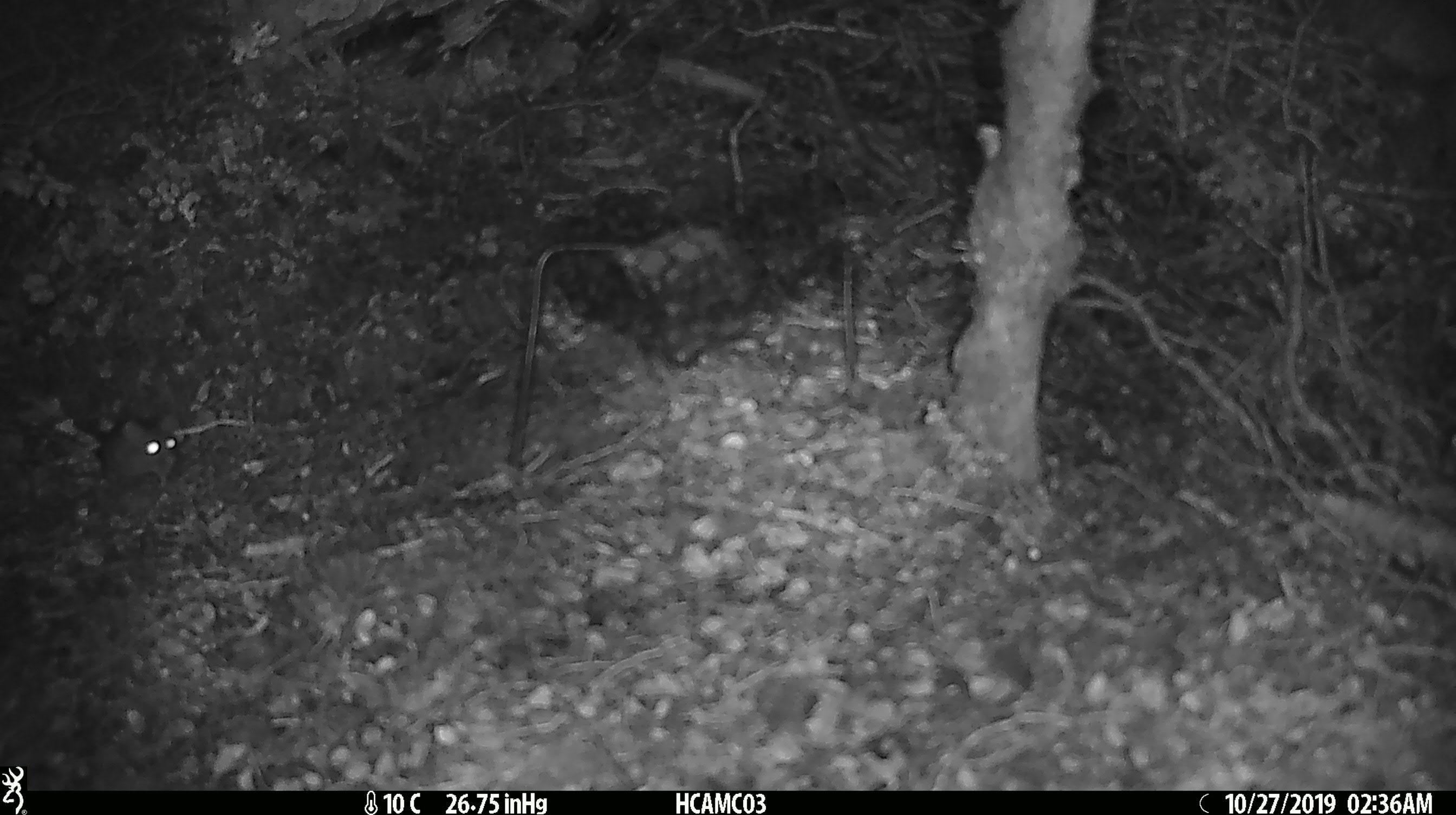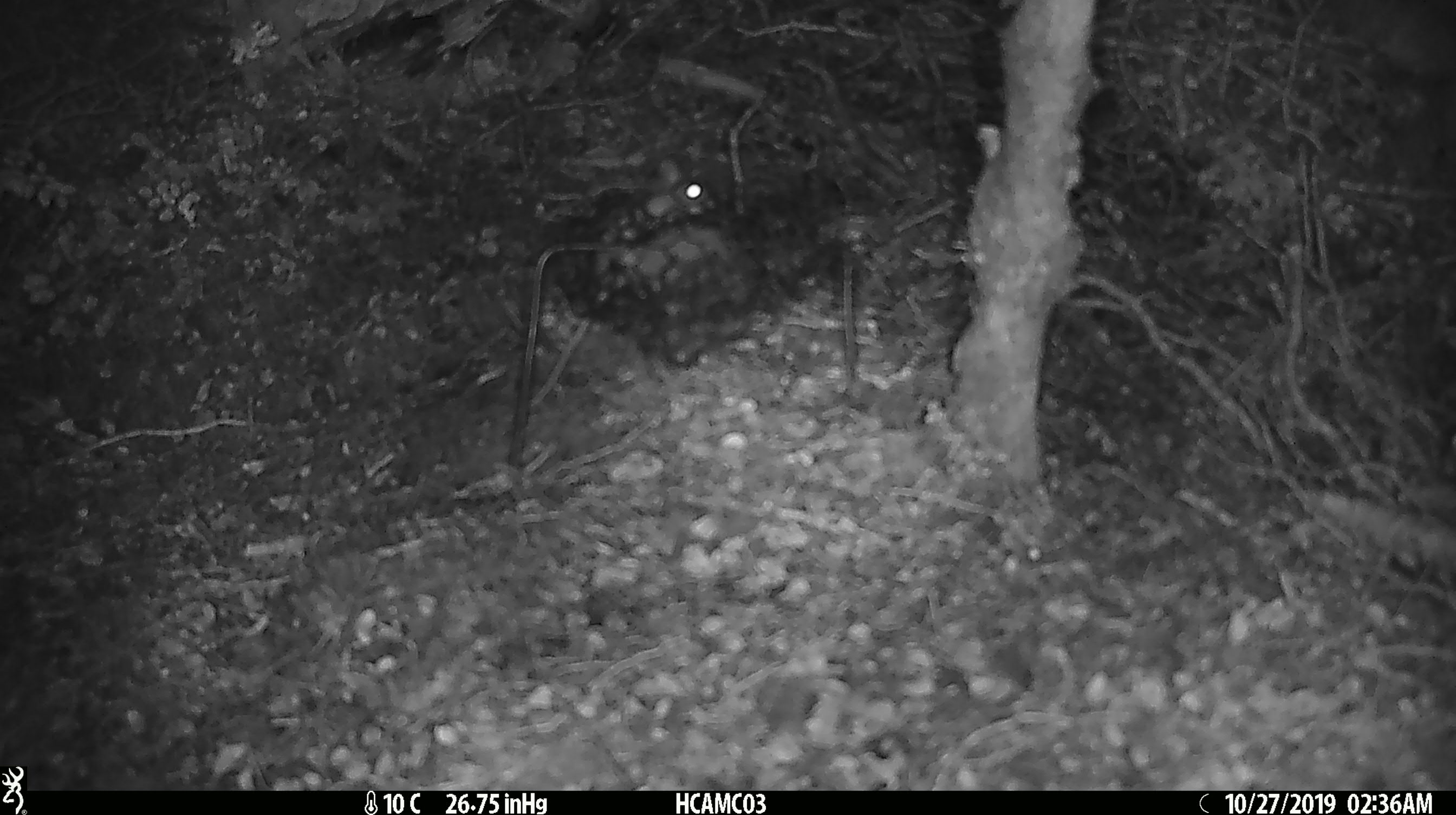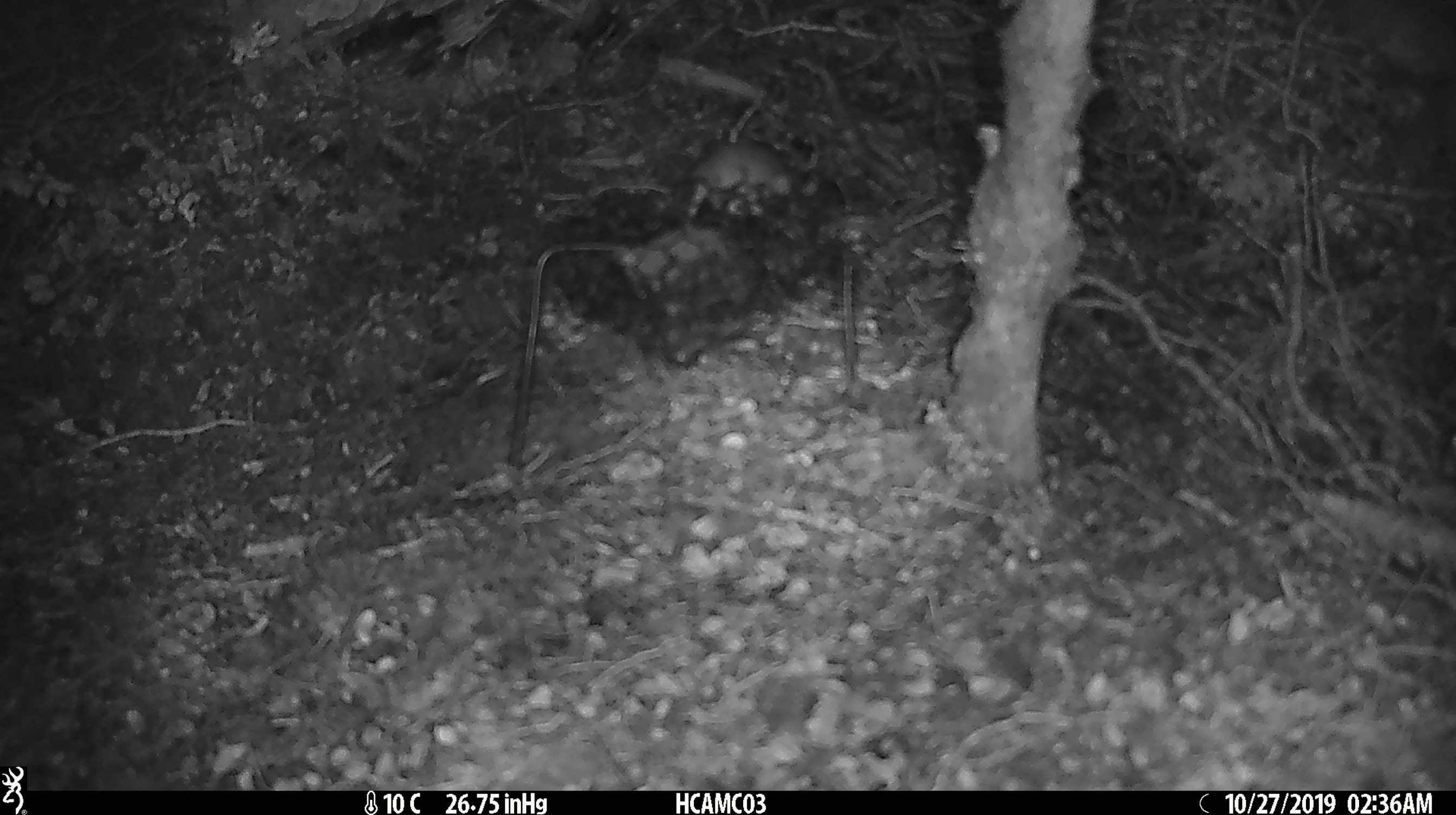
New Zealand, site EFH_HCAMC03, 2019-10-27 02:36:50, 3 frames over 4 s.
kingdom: Animalia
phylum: Chordata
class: Mammalia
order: Rodentia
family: Muridae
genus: Mus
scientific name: Mus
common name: mouse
Mouse (Mus).